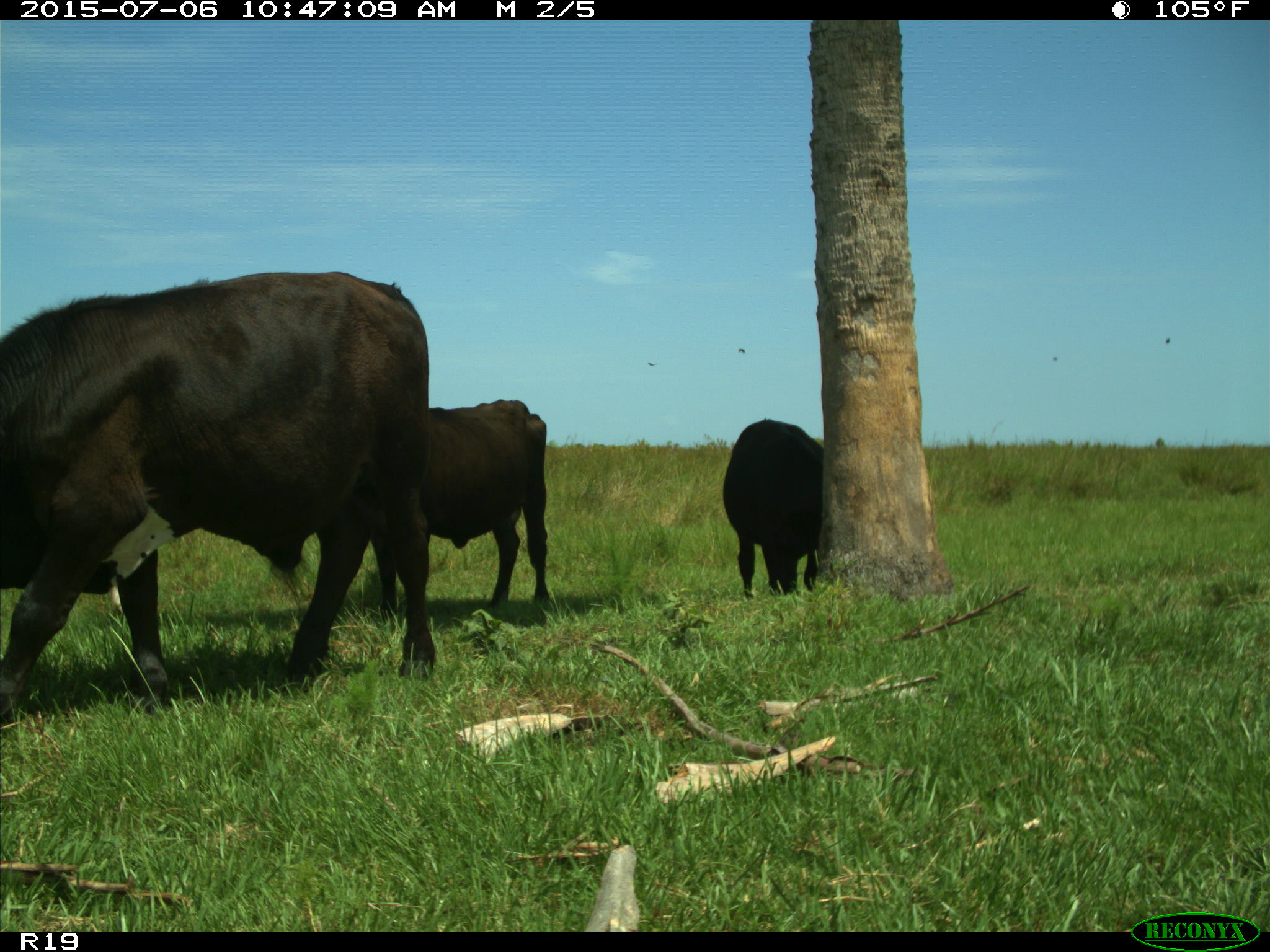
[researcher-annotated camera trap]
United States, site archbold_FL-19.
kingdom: Animalia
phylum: Chordata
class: Mammalia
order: Artiodactyla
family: Bovidae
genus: Bos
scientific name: Bos taurus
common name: domestic cow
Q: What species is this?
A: Bos taurus (domestic cow).